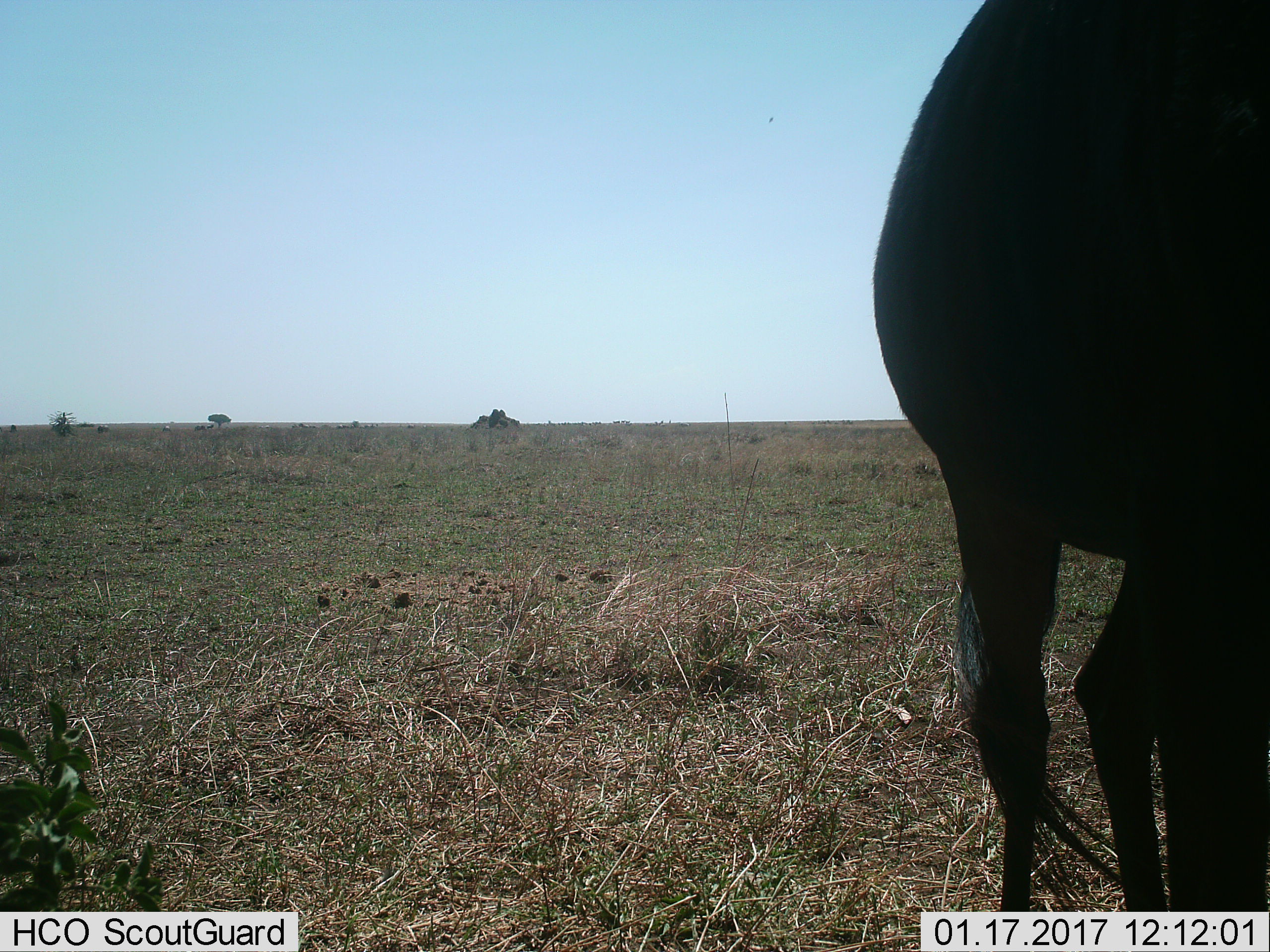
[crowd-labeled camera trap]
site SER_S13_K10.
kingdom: Animalia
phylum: Chordata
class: Mammalia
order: Artiodactyla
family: Bovidae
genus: Connochaetes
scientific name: Connochaetes taurinus taurinus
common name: blue wildebeest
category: wildebeestblue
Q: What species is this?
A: Wildebeestblue (blue wildebeest) (Connochaetes taurinus taurinus).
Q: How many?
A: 1.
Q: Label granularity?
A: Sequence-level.